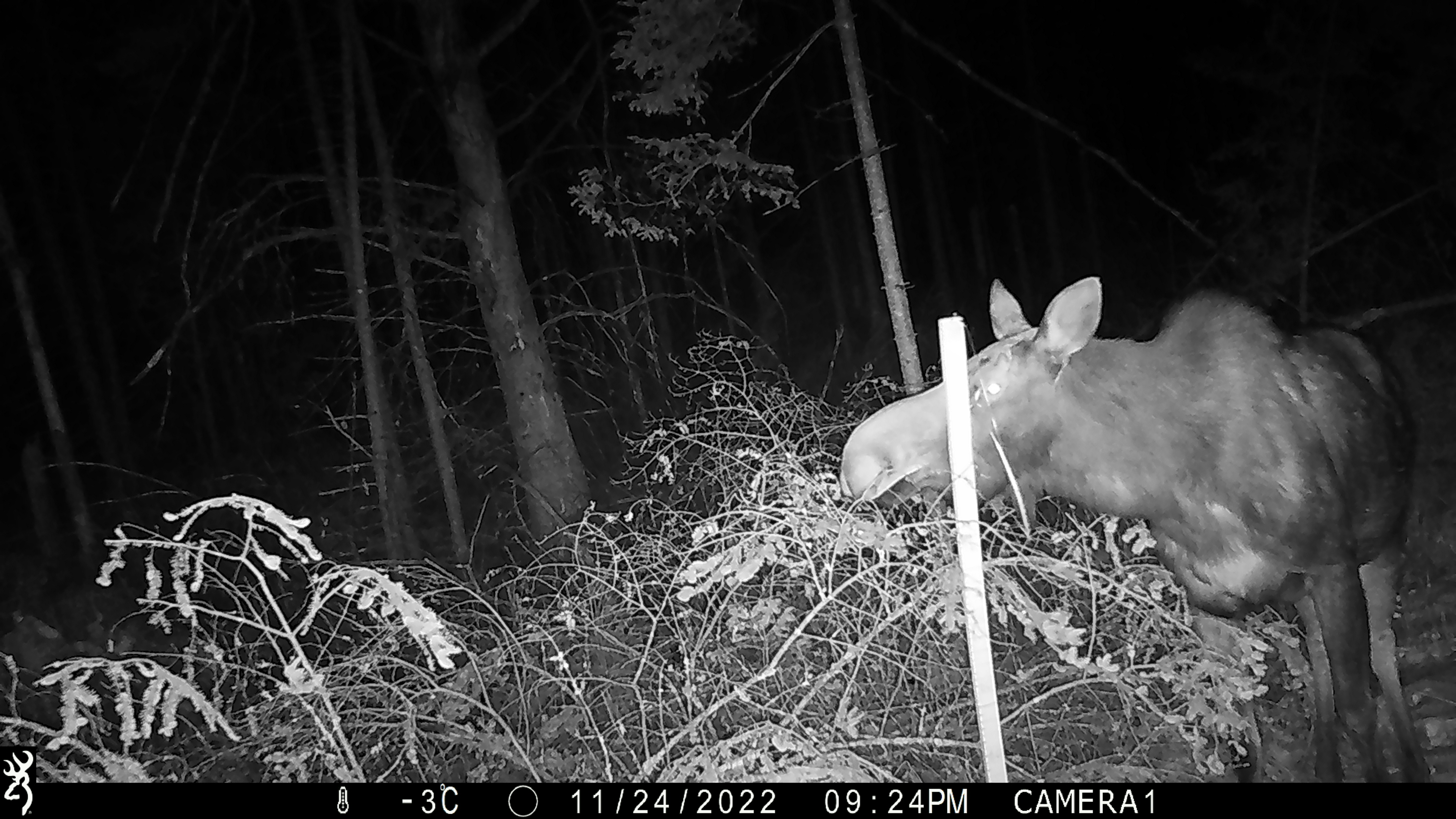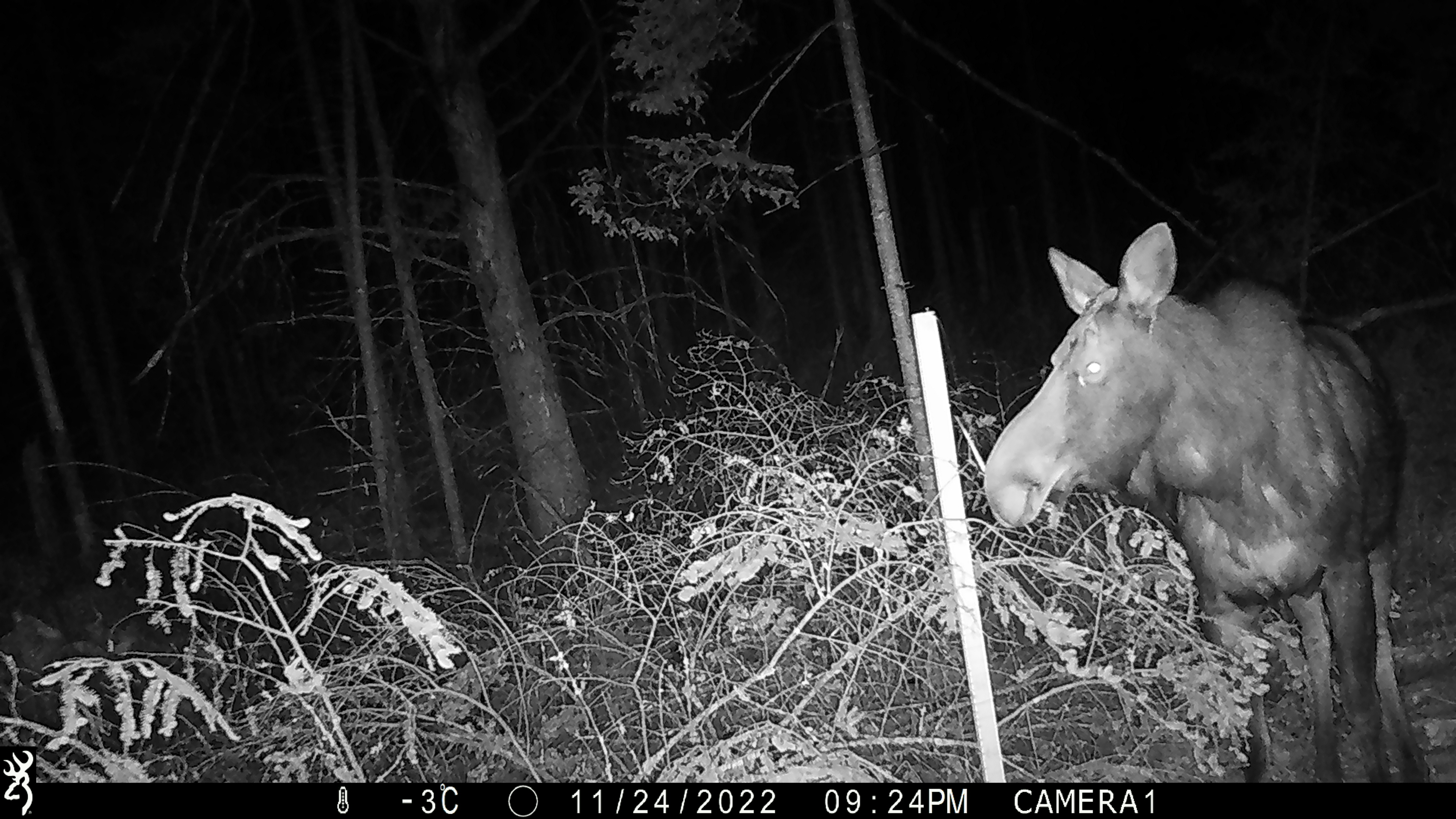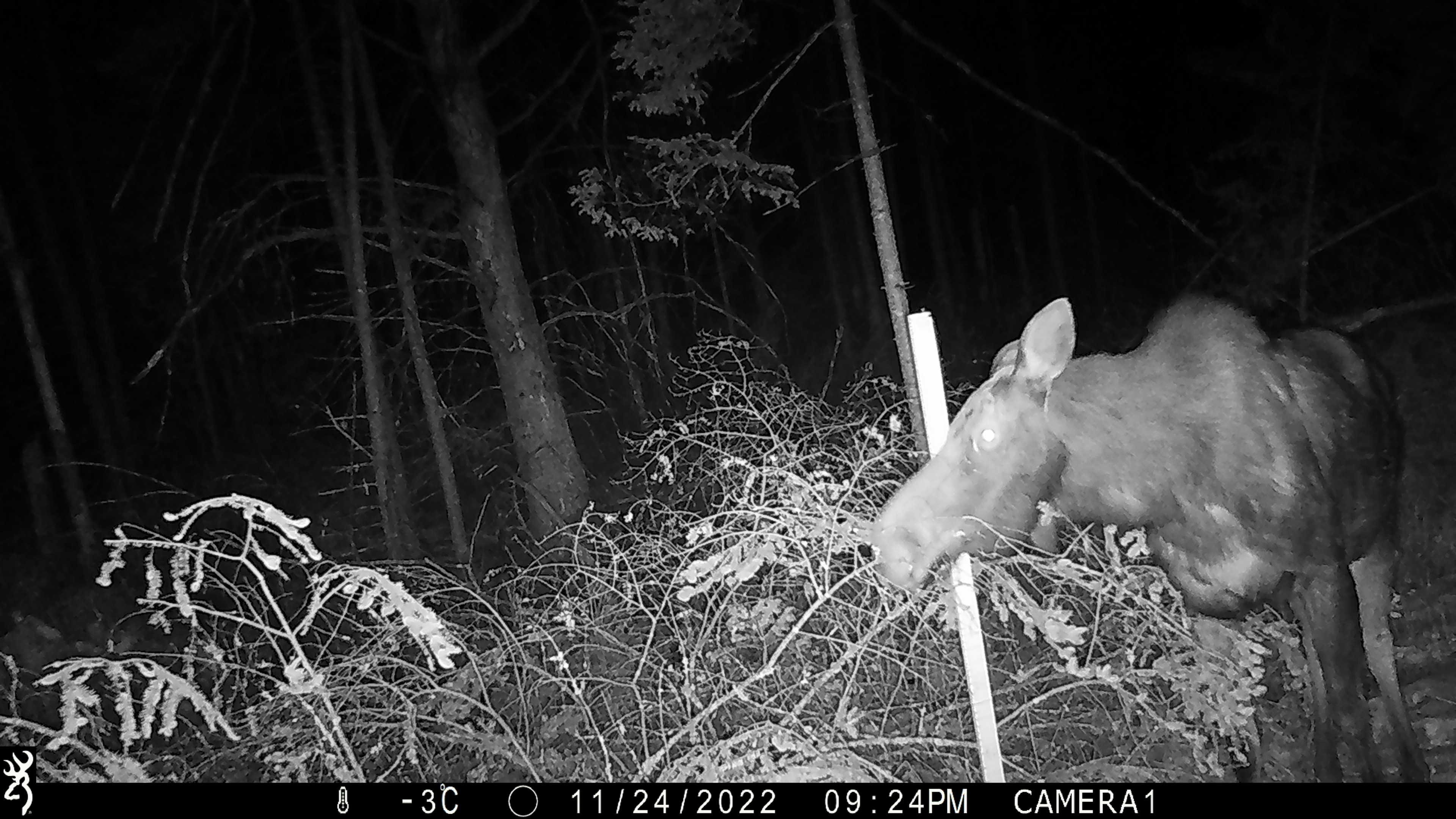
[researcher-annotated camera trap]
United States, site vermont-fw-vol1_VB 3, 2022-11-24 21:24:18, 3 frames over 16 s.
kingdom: Animalia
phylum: Chordata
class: Mammalia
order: Artiodactyla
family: Cervidae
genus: Alces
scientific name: Alces alces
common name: moose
Moose (Alces alces).